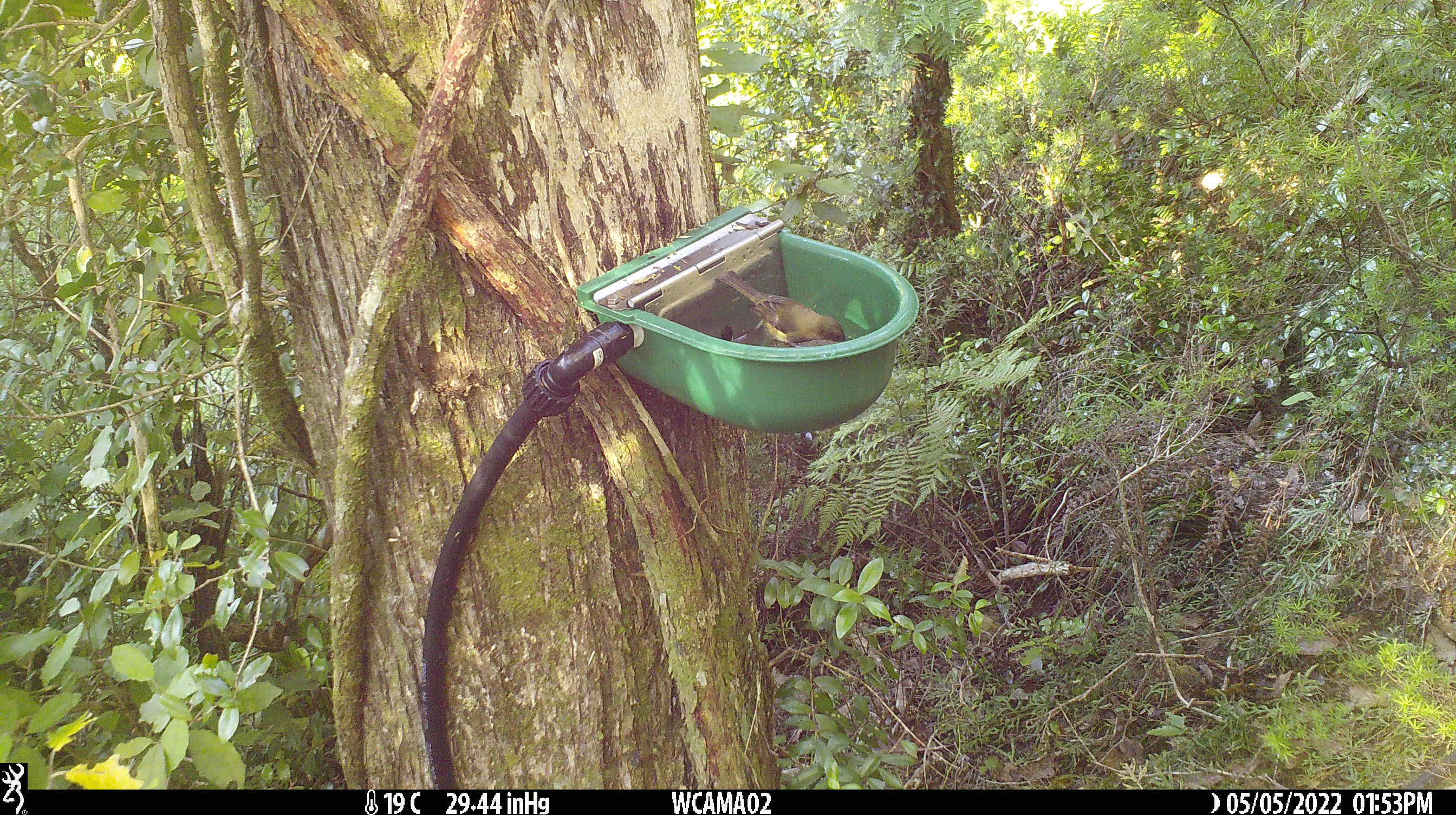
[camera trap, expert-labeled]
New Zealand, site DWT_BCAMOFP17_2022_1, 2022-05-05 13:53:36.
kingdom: Animalia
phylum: Chordata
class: Aves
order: Passeriformes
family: Meliphagidae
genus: Anthornis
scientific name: Anthornis melanura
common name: new zealand bellbird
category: bellbird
Bellbird (new zealand bellbird) (Anthornis melanura).